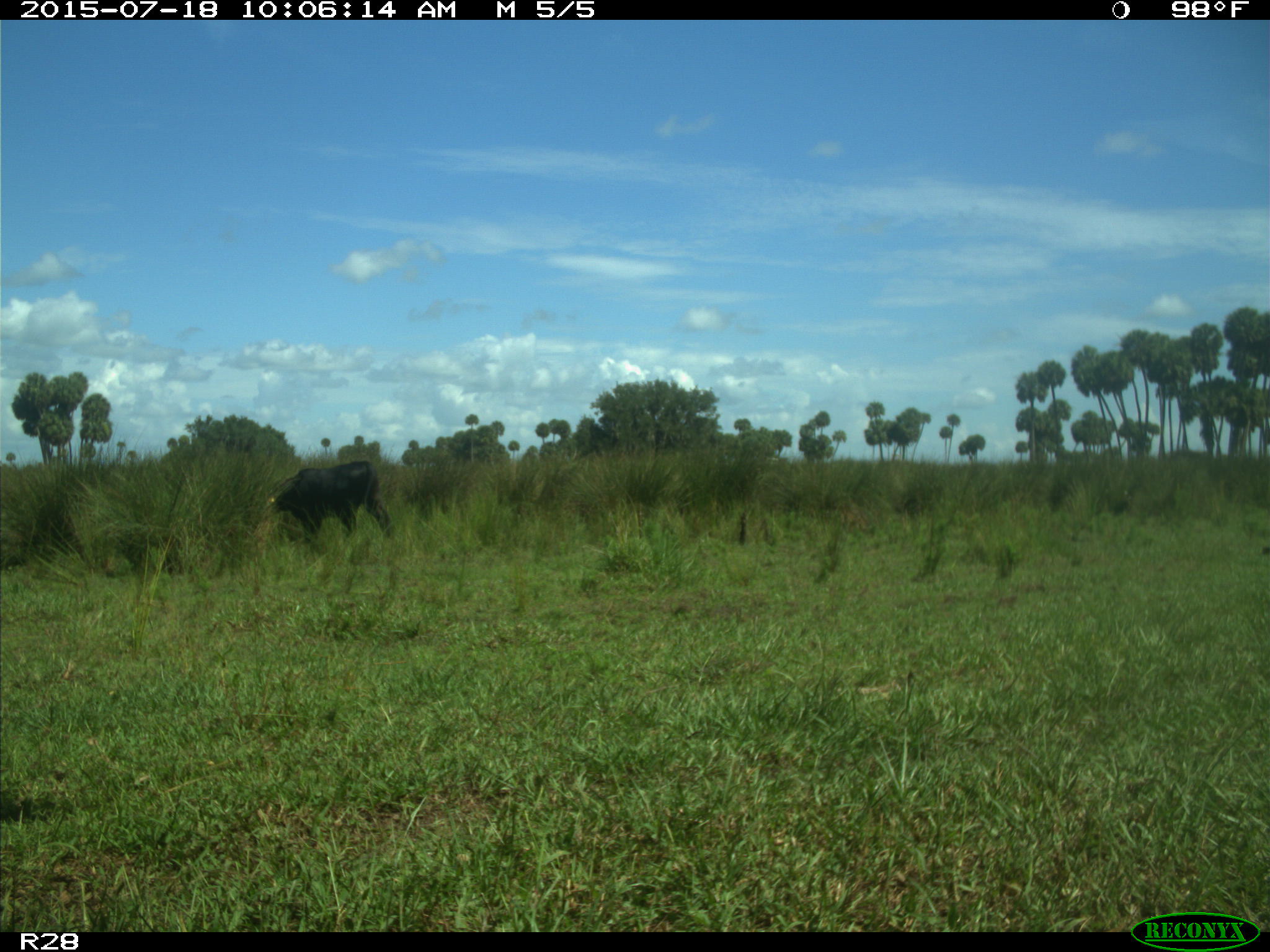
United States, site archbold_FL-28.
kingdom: Animalia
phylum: Chordata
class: Mammalia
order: Artiodactyla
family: Bovidae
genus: Bos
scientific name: Bos taurus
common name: domestic cow